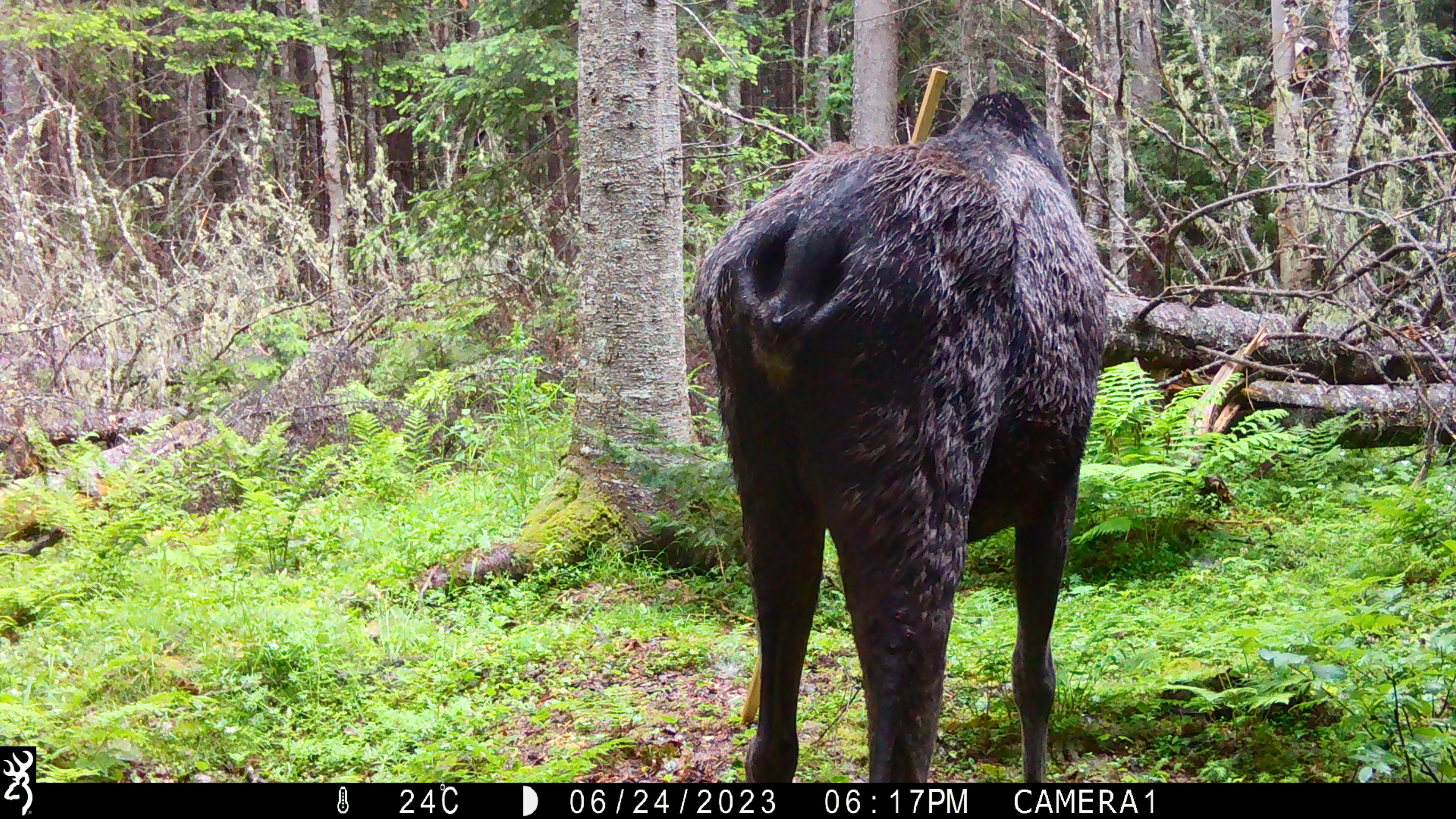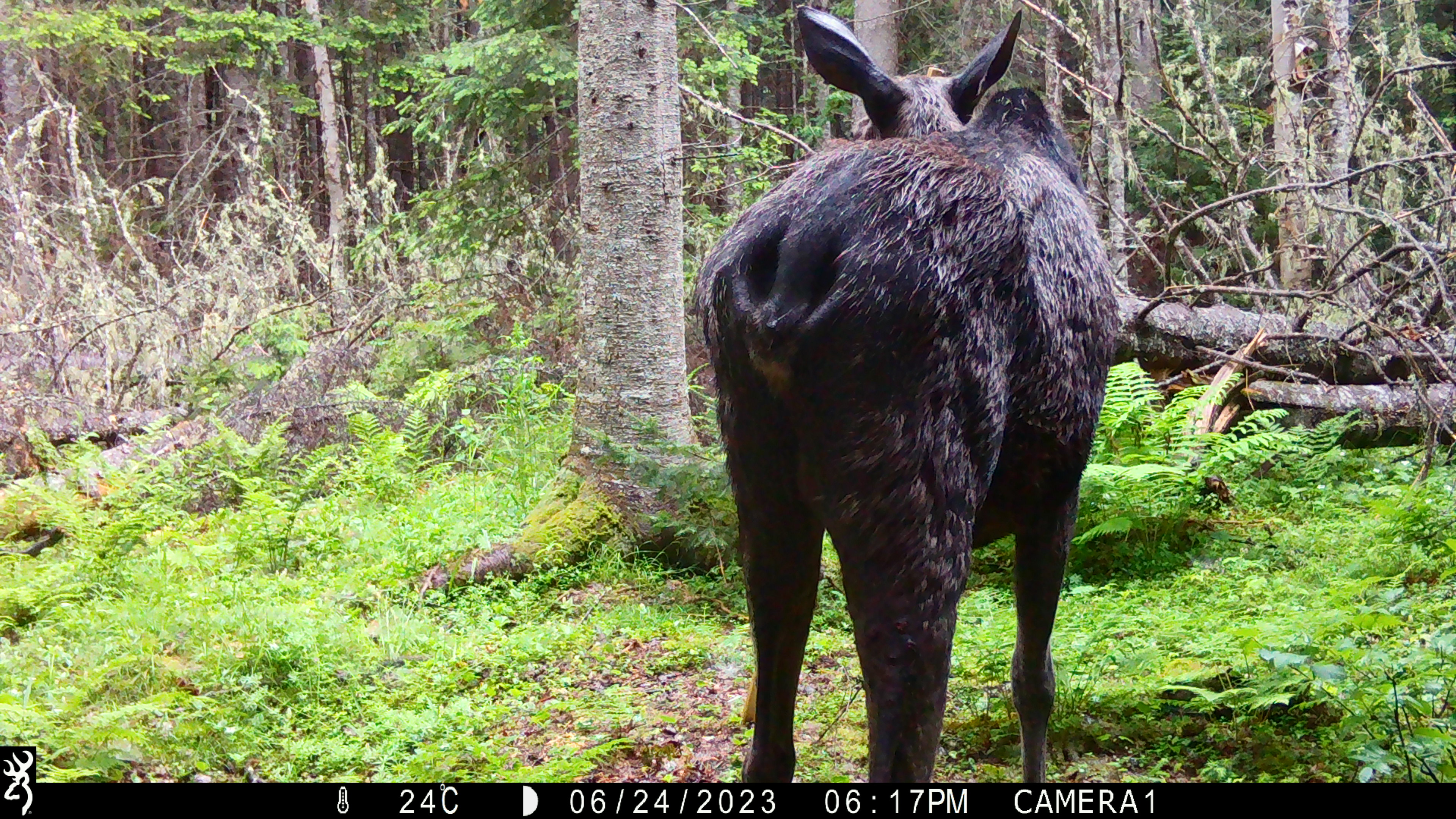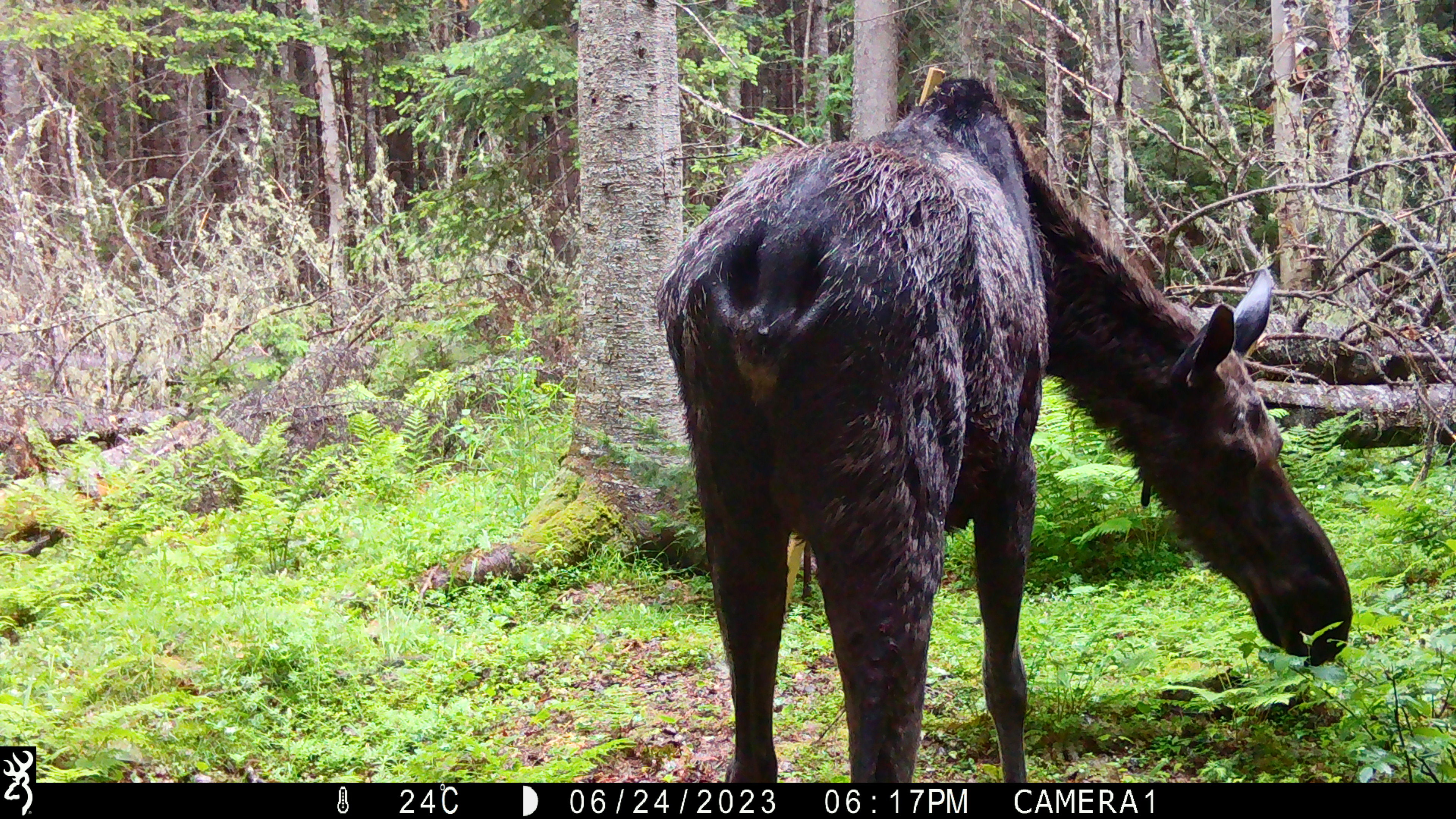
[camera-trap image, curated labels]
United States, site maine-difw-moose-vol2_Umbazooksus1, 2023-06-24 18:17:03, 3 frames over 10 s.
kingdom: Animalia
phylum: Chordata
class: Mammalia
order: Artiodactyla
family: Cervidae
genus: Alces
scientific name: Alces alces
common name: moose